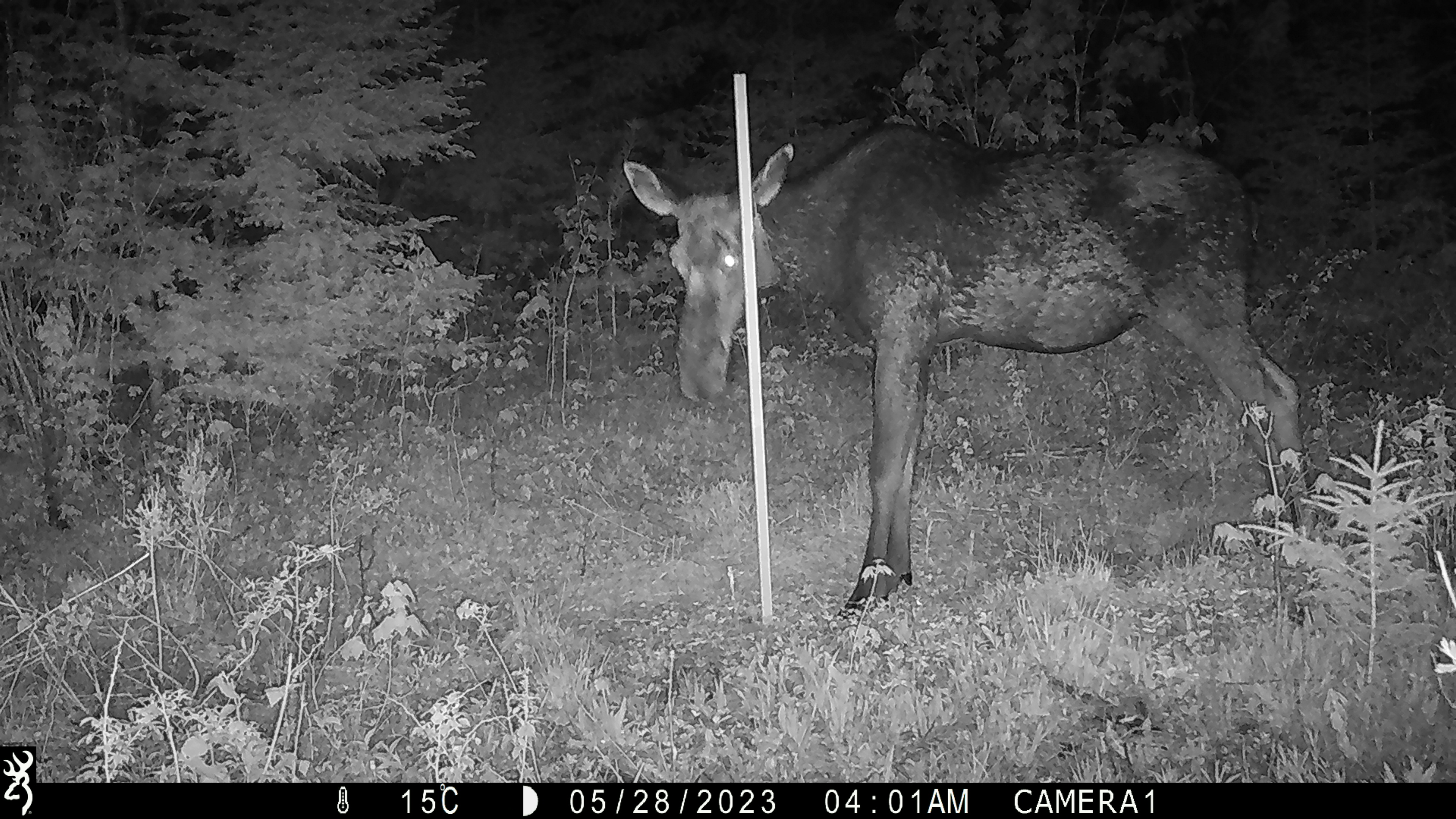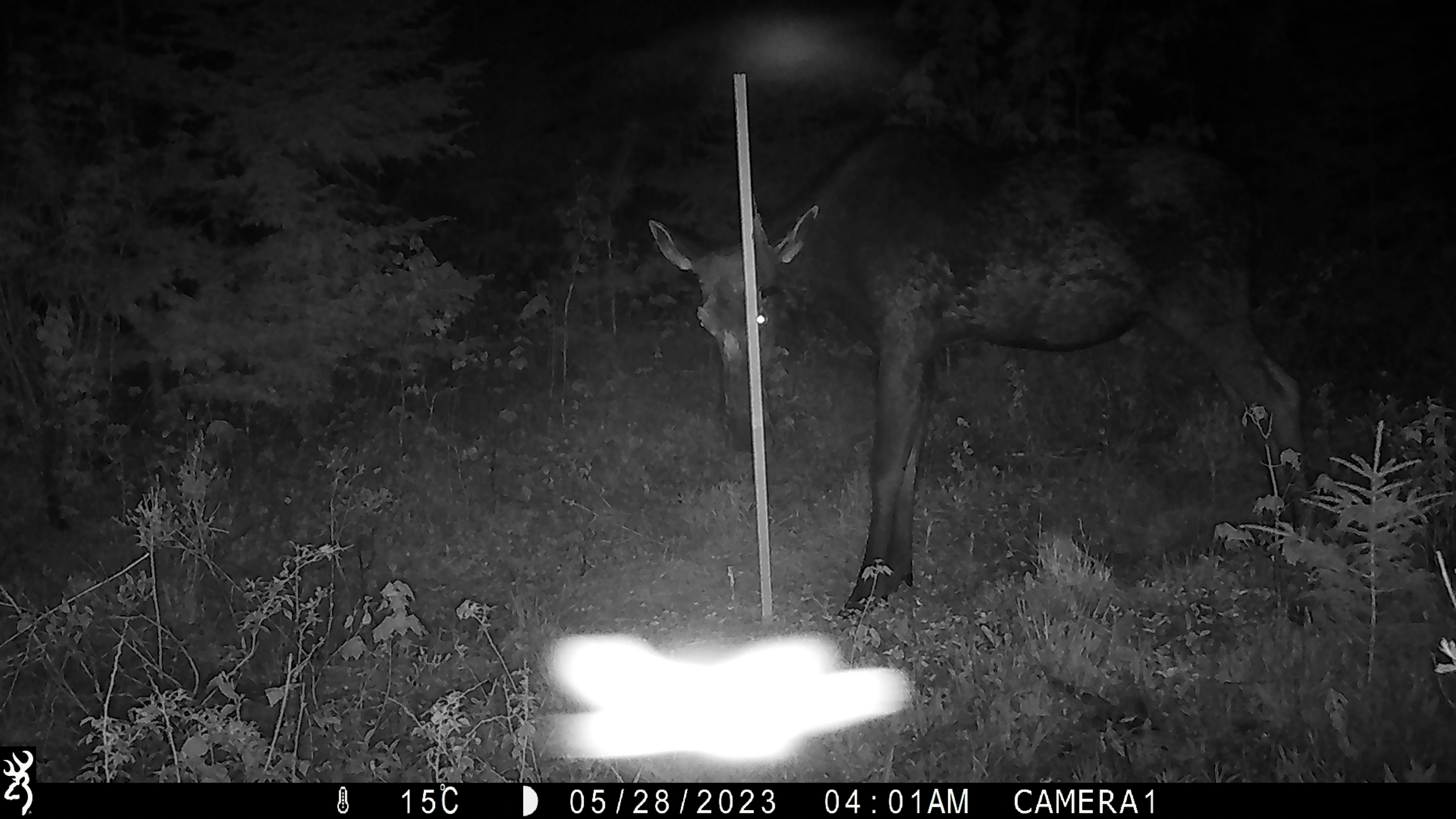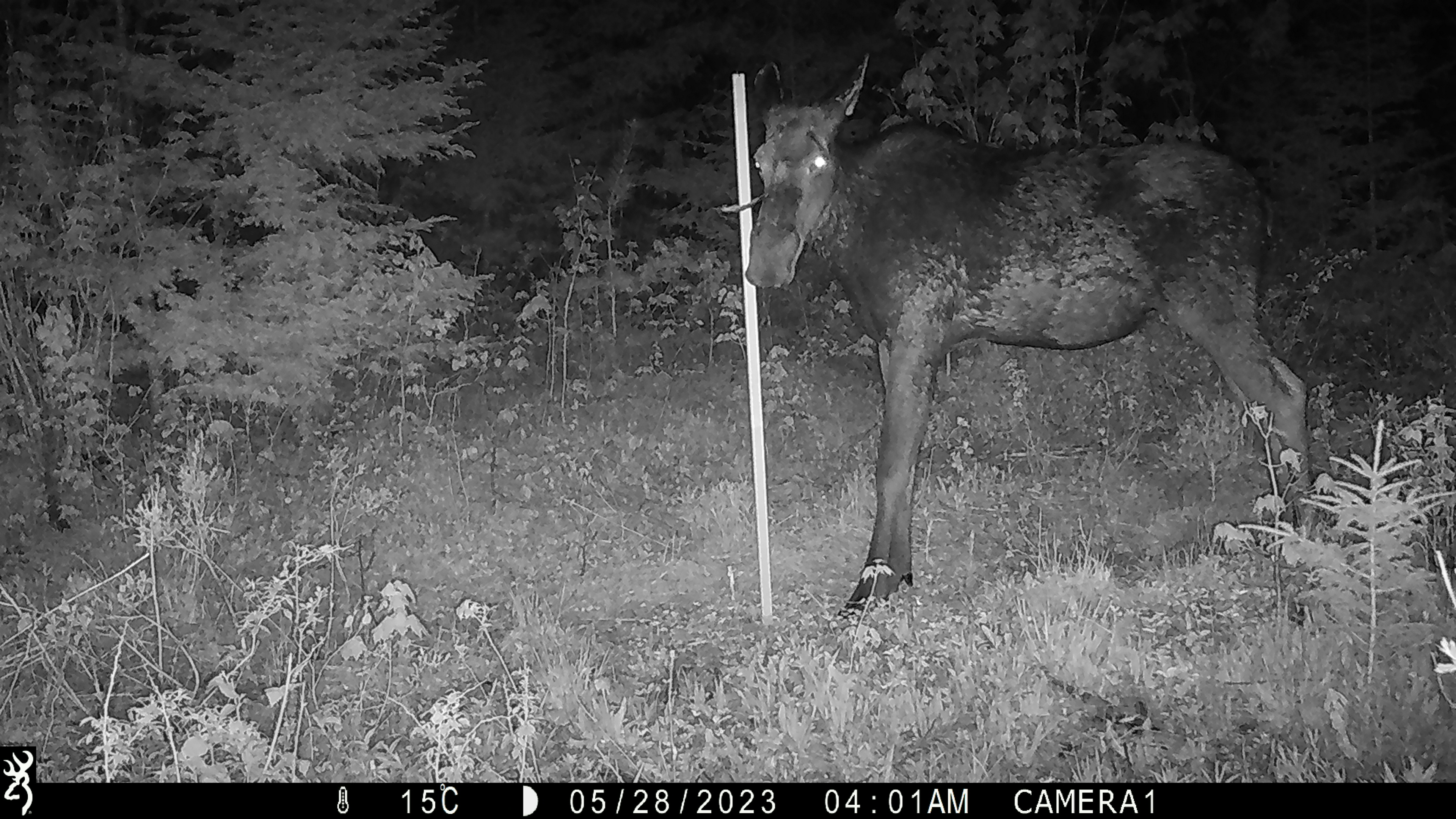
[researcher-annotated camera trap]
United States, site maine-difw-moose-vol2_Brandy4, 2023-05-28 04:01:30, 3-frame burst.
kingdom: Animalia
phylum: Chordata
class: Mammalia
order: Artiodactyla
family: Cervidae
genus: Alces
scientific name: Alces alces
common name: moose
Moose (Alces alces).